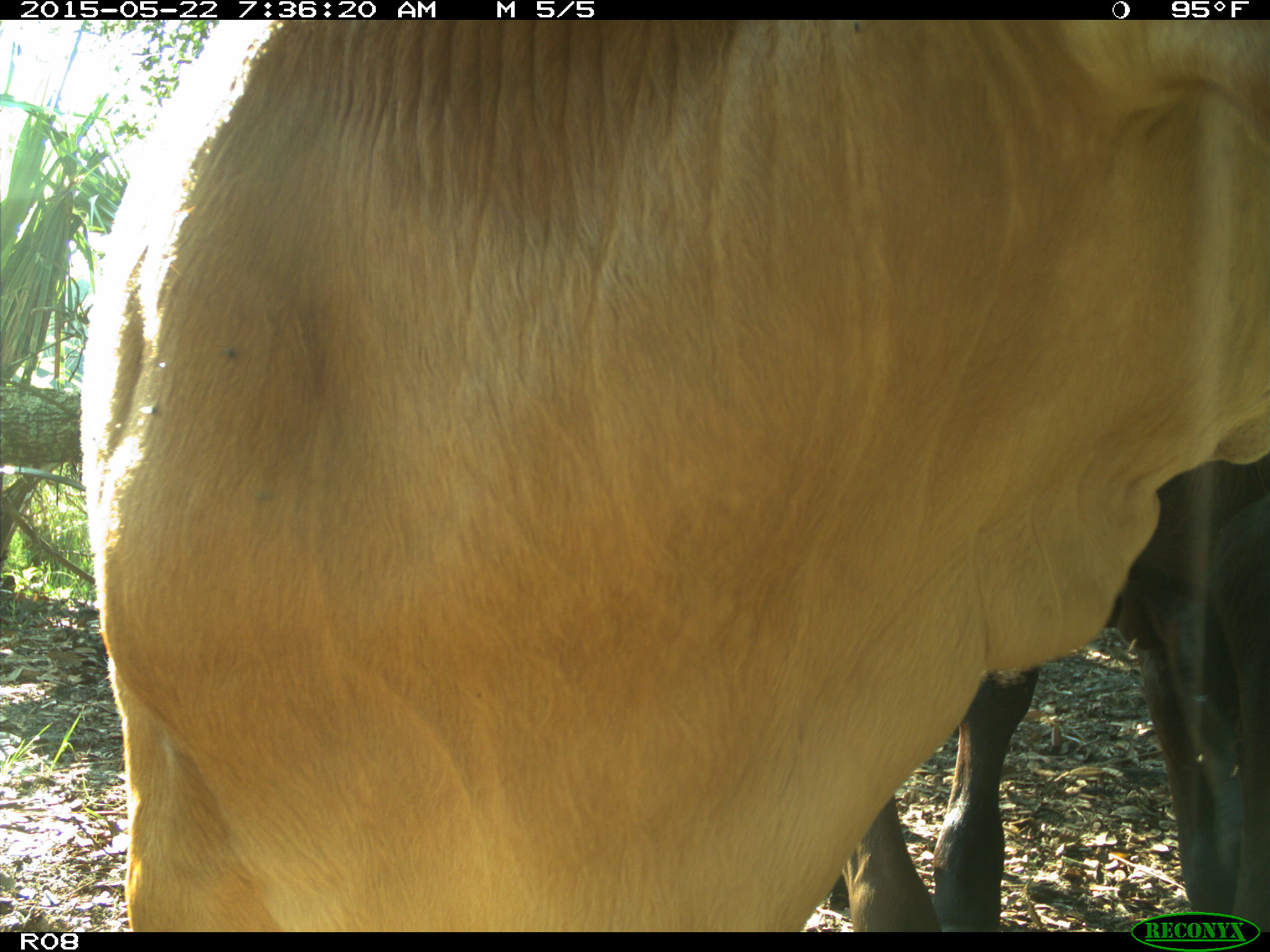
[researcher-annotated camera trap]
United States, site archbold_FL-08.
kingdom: Animalia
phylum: Chordata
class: Mammalia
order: Artiodactyla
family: Bovidae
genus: Bos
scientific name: Bos taurus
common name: domestic cow